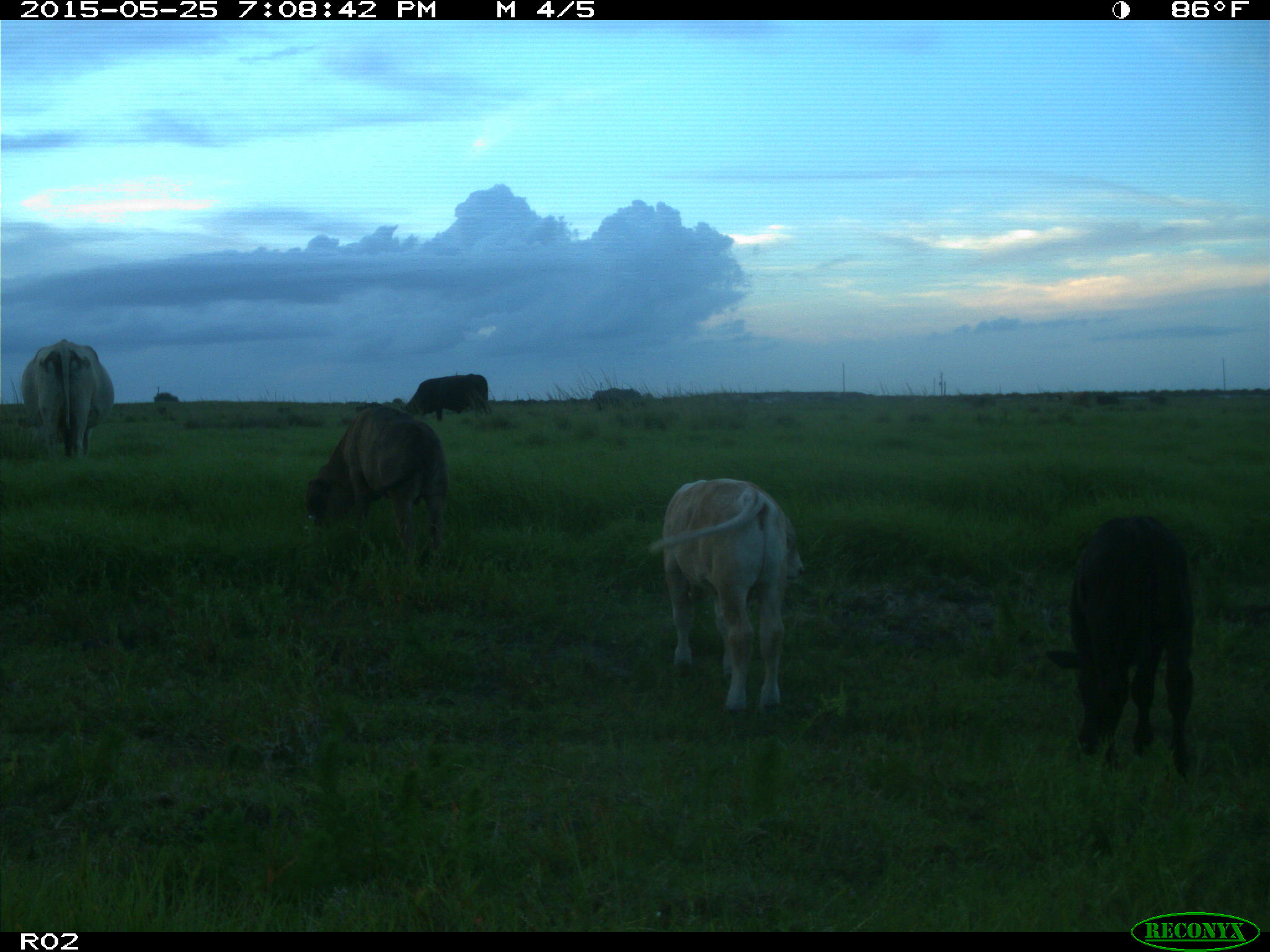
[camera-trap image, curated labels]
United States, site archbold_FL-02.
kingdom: Animalia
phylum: Chordata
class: Mammalia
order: Artiodactyla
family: Bovidae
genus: Bos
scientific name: Bos taurus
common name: domestic cow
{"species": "Bos taurus (domestic cow)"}